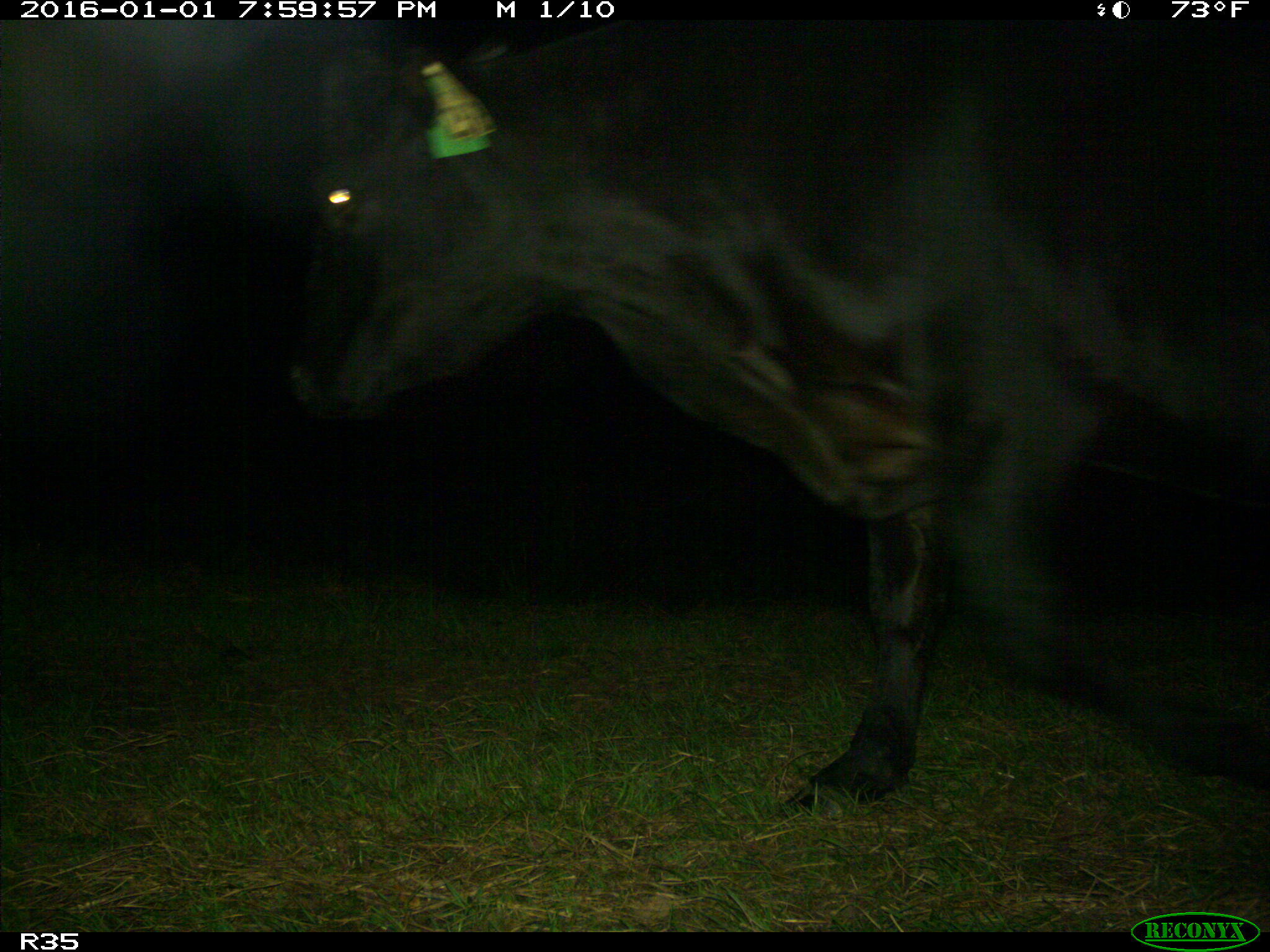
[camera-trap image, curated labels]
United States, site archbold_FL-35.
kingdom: Animalia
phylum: Chordata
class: Mammalia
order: Artiodactyla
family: Bovidae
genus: Bos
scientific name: Bos taurus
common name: domestic cow